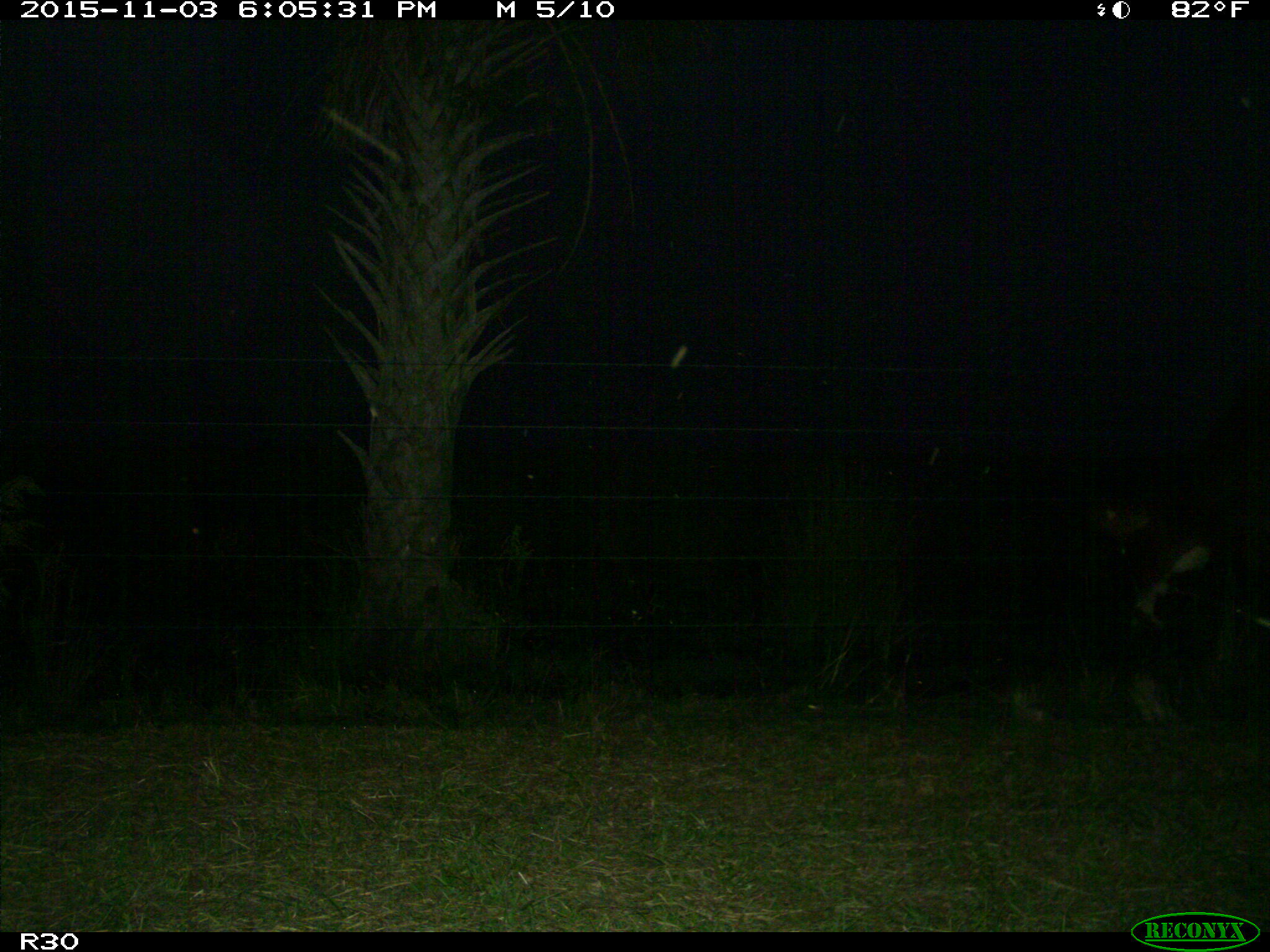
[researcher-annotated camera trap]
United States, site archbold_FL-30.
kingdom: Animalia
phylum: Chordata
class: Mammalia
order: Artiodactyla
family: Bovidae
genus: Bos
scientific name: Bos taurus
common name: domestic cow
Bos taurus (domestic cow).